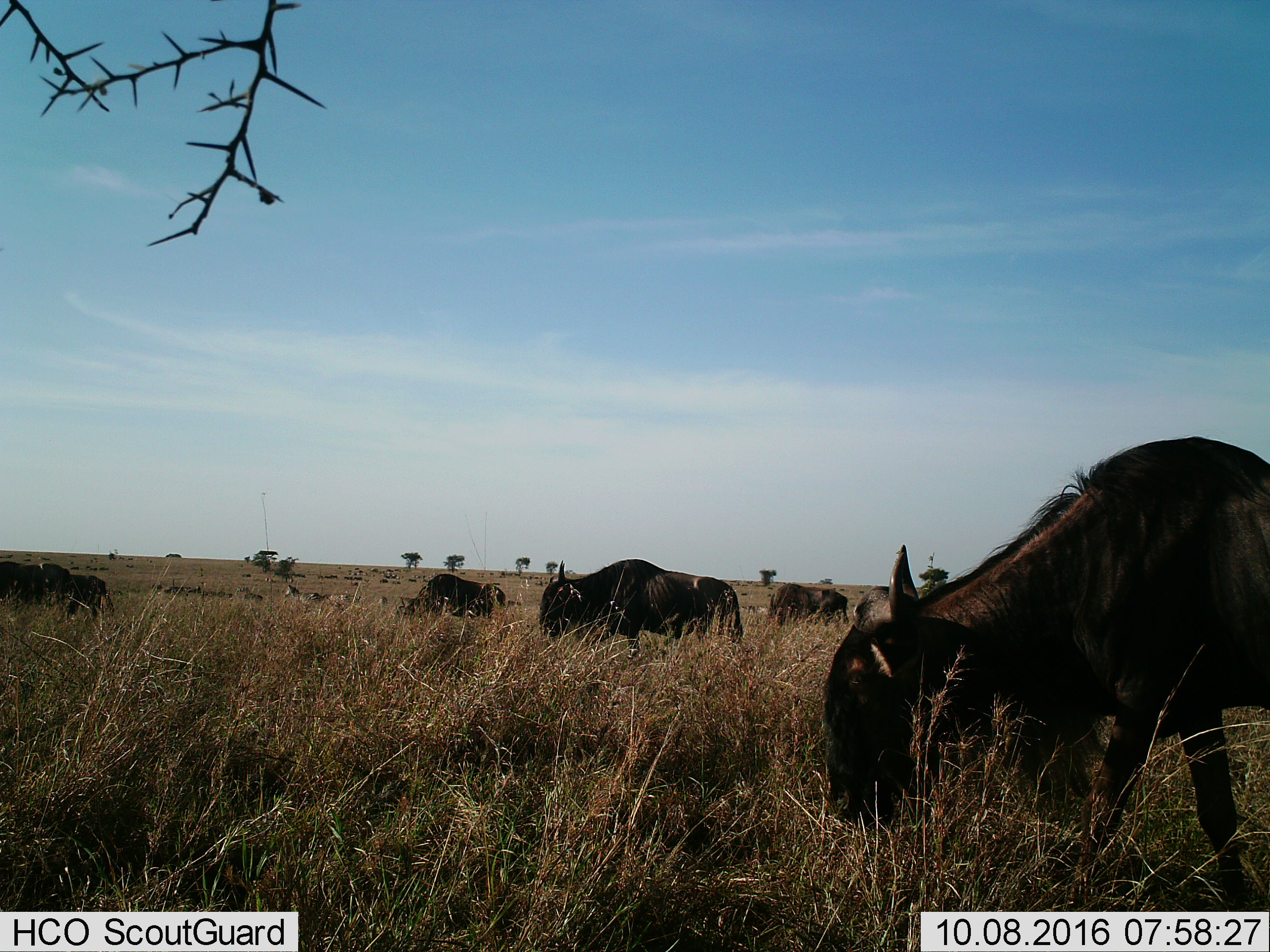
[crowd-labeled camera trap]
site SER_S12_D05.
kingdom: Animalia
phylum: Chordata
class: Mammalia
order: Artiodactyla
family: Bovidae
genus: Connochaetes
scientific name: Connochaetes taurinus taurinus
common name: blue wildebeest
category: wildebeestblue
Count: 11-50.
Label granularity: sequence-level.